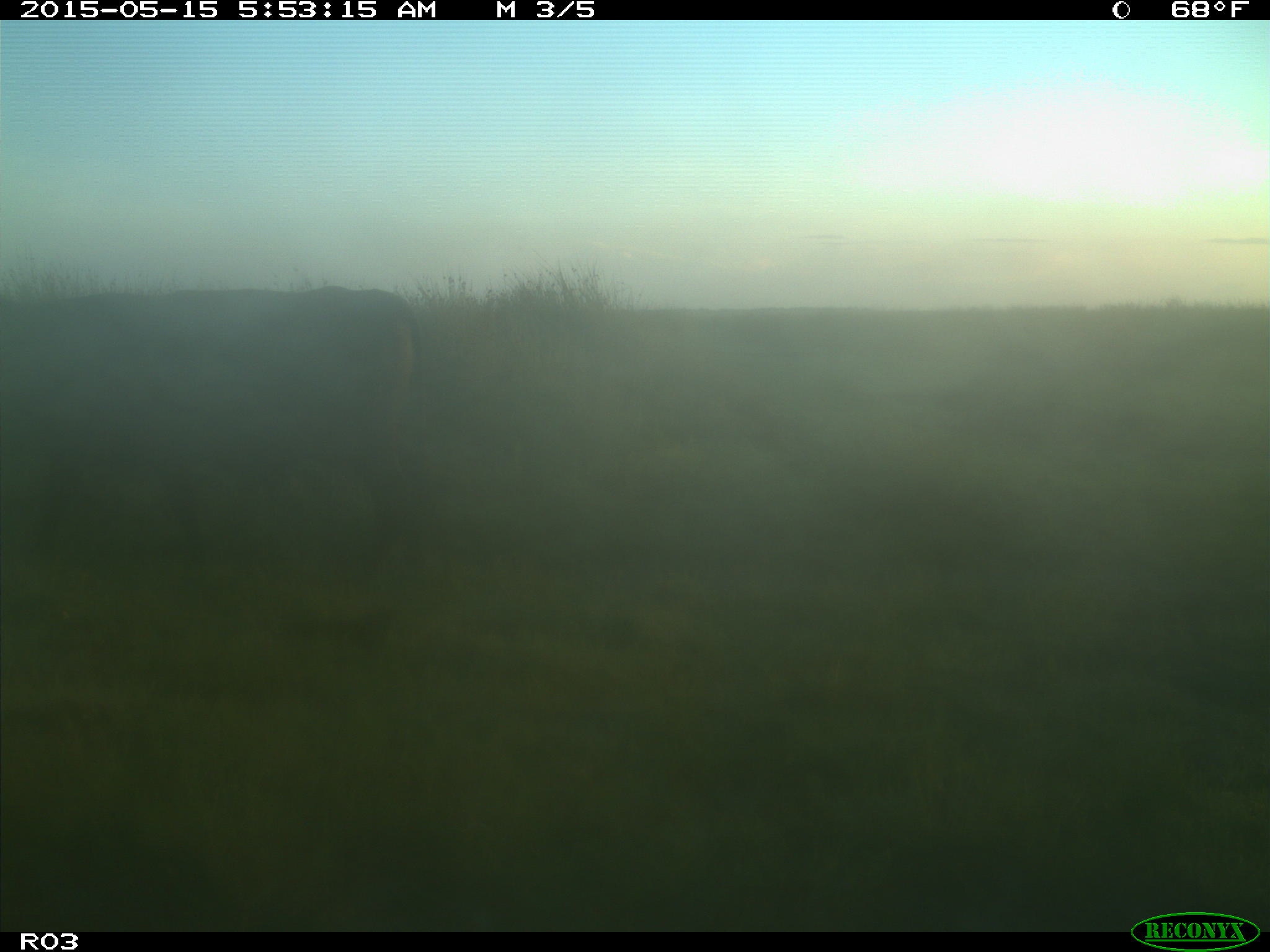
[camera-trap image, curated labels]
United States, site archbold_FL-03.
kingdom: Animalia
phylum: Chordata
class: Mammalia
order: Artiodactyla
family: Bovidae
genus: Bos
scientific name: Bos taurus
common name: domestic cow